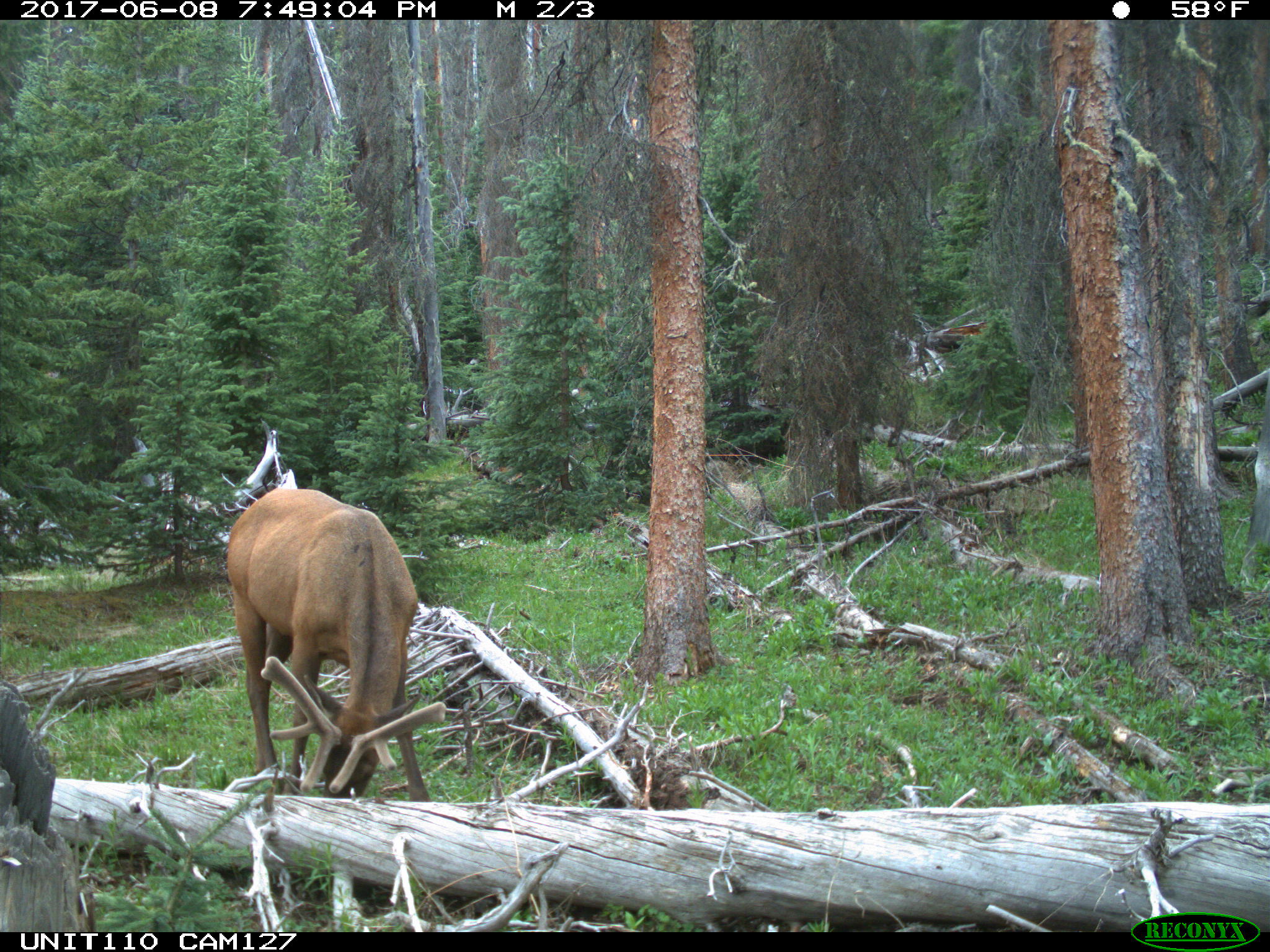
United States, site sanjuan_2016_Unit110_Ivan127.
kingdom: Animalia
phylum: Chordata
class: Mammalia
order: Artiodactyla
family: Cervidae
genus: Cervus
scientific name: Cervus elaphus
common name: red deer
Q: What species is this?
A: Cervus elaphus (red deer).